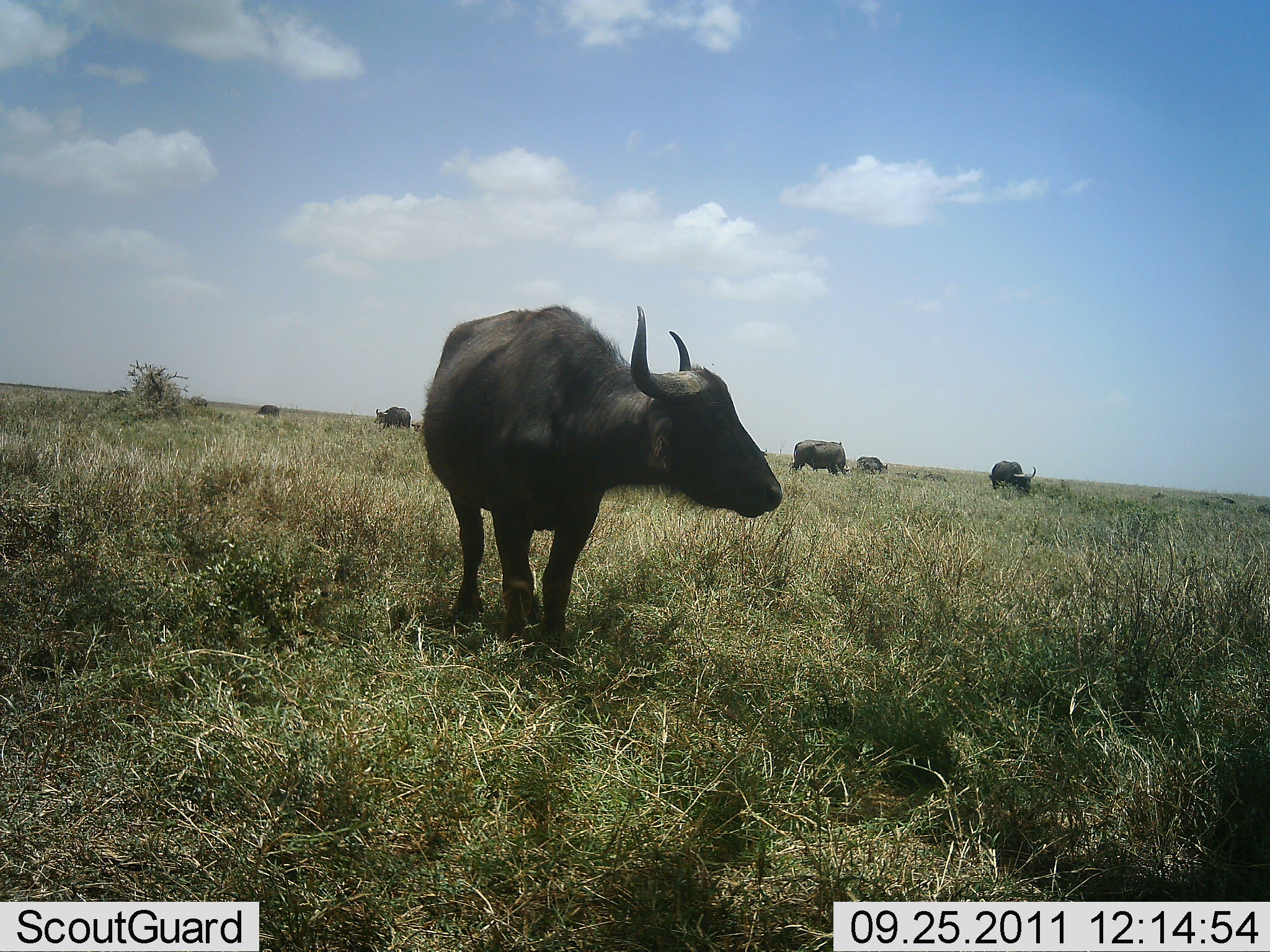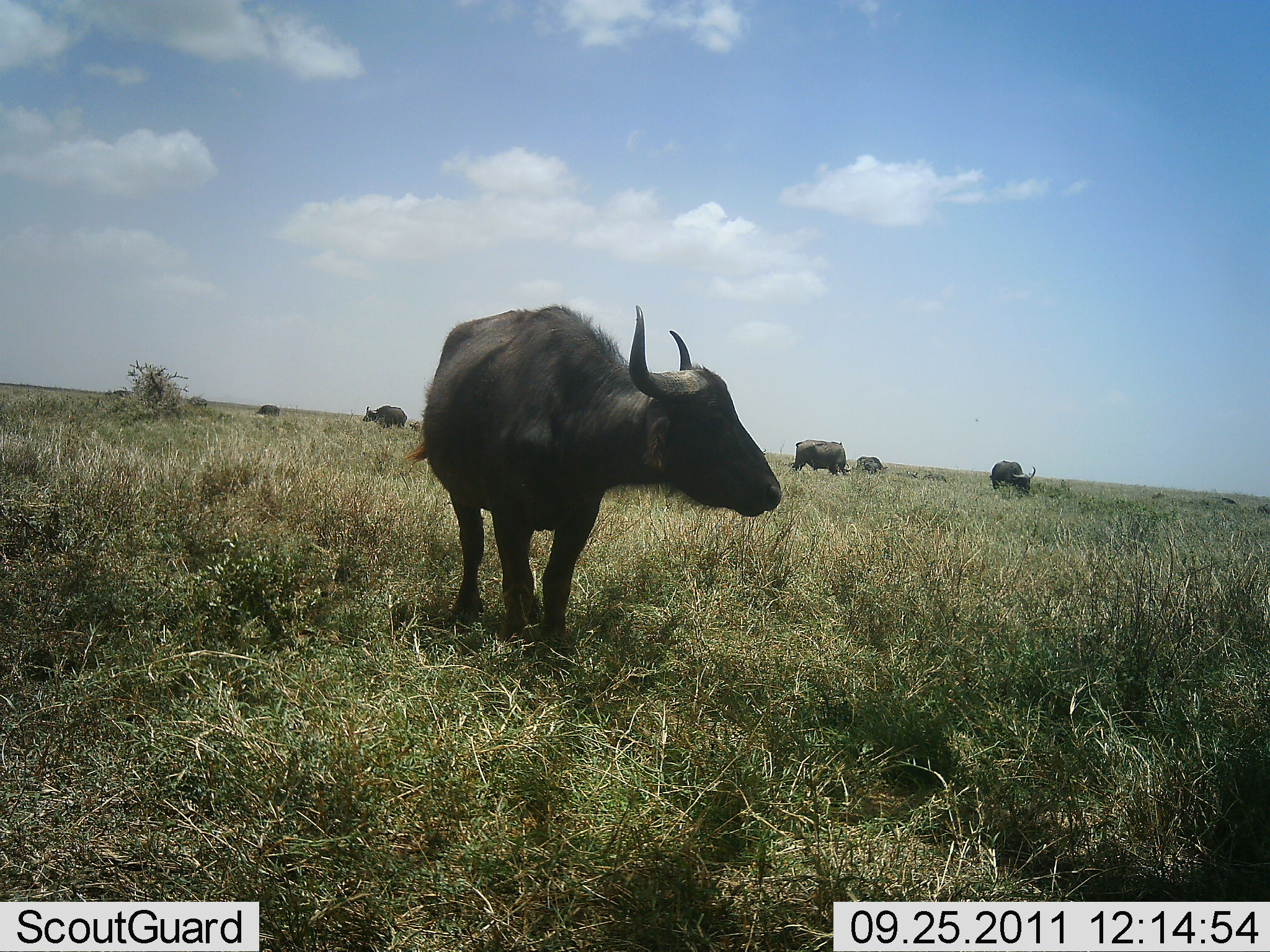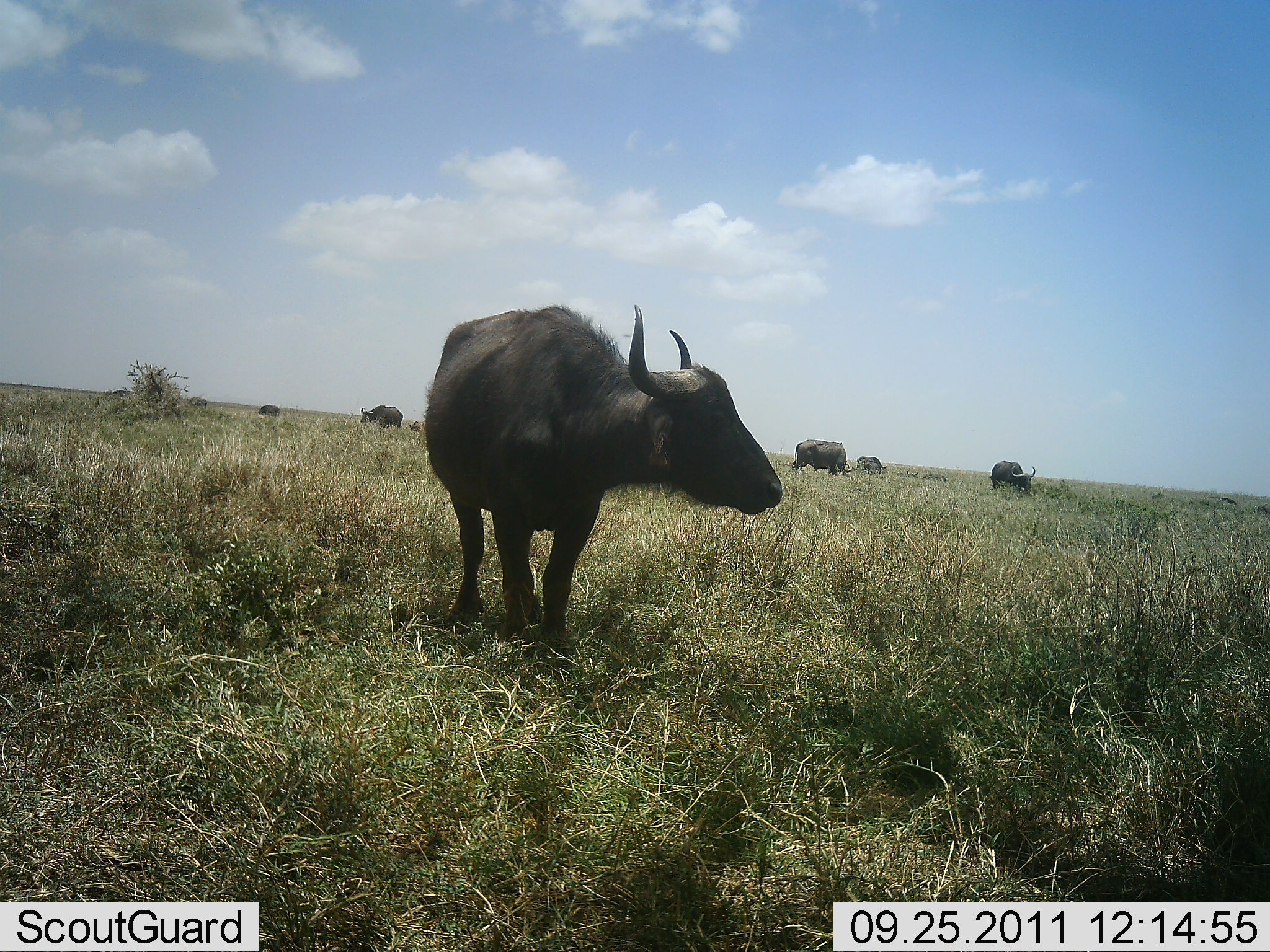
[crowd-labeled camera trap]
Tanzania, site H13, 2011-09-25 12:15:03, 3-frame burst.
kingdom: Animalia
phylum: Chordata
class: Mammalia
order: Artiodactyla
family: Bovidae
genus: Syncerus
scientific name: Syncerus caffer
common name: cape buffalo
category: buffalo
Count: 6.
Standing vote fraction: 92%.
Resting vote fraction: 0%.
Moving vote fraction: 23%.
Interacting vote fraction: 0%.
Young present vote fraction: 8%.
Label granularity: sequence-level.